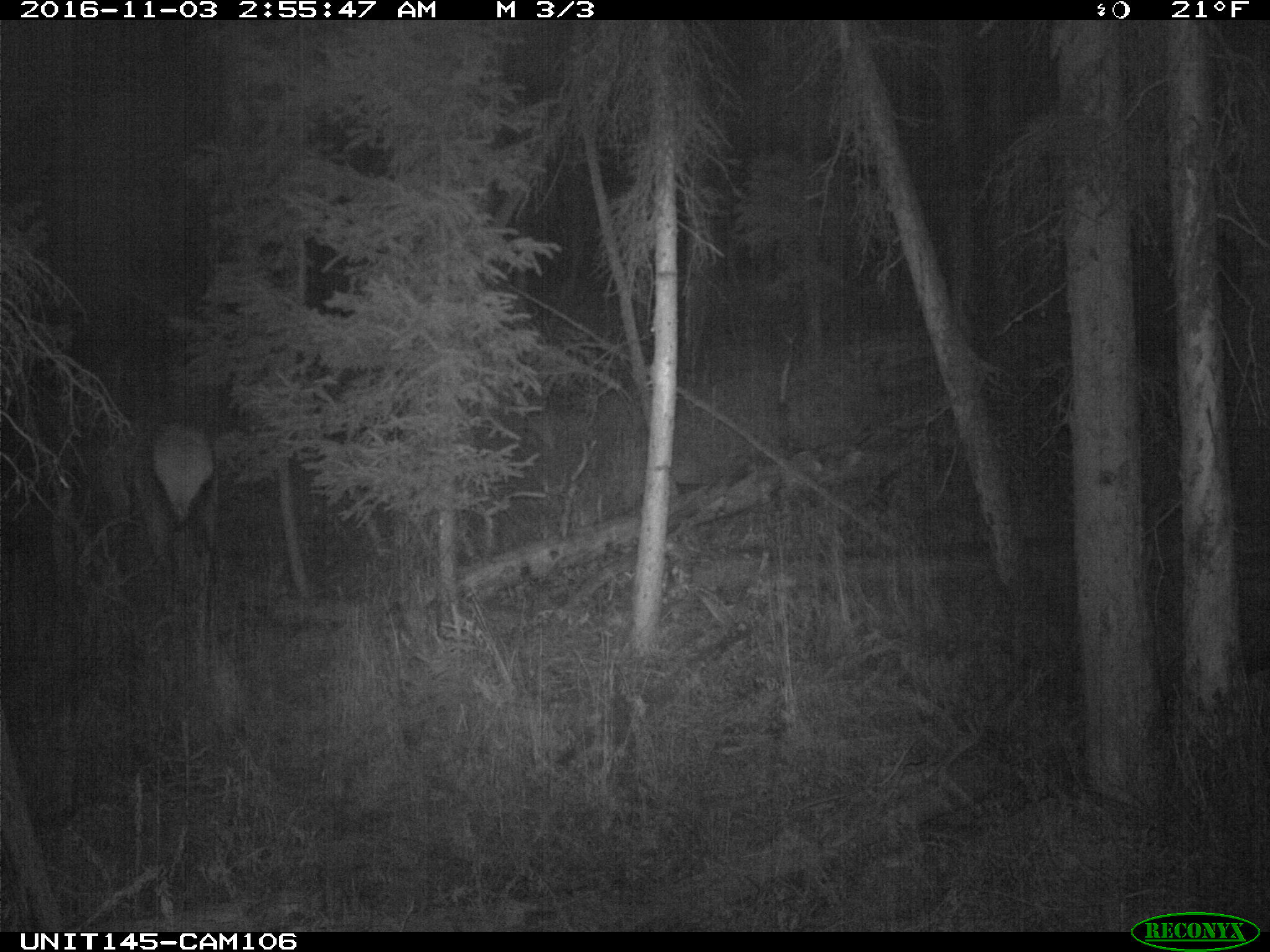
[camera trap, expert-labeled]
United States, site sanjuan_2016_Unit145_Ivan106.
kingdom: Animalia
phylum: Chordata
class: Mammalia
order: Artiodactyla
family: Cervidae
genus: Cervus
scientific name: Cervus elaphus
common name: red deer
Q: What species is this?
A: Cervus elaphus (red deer).